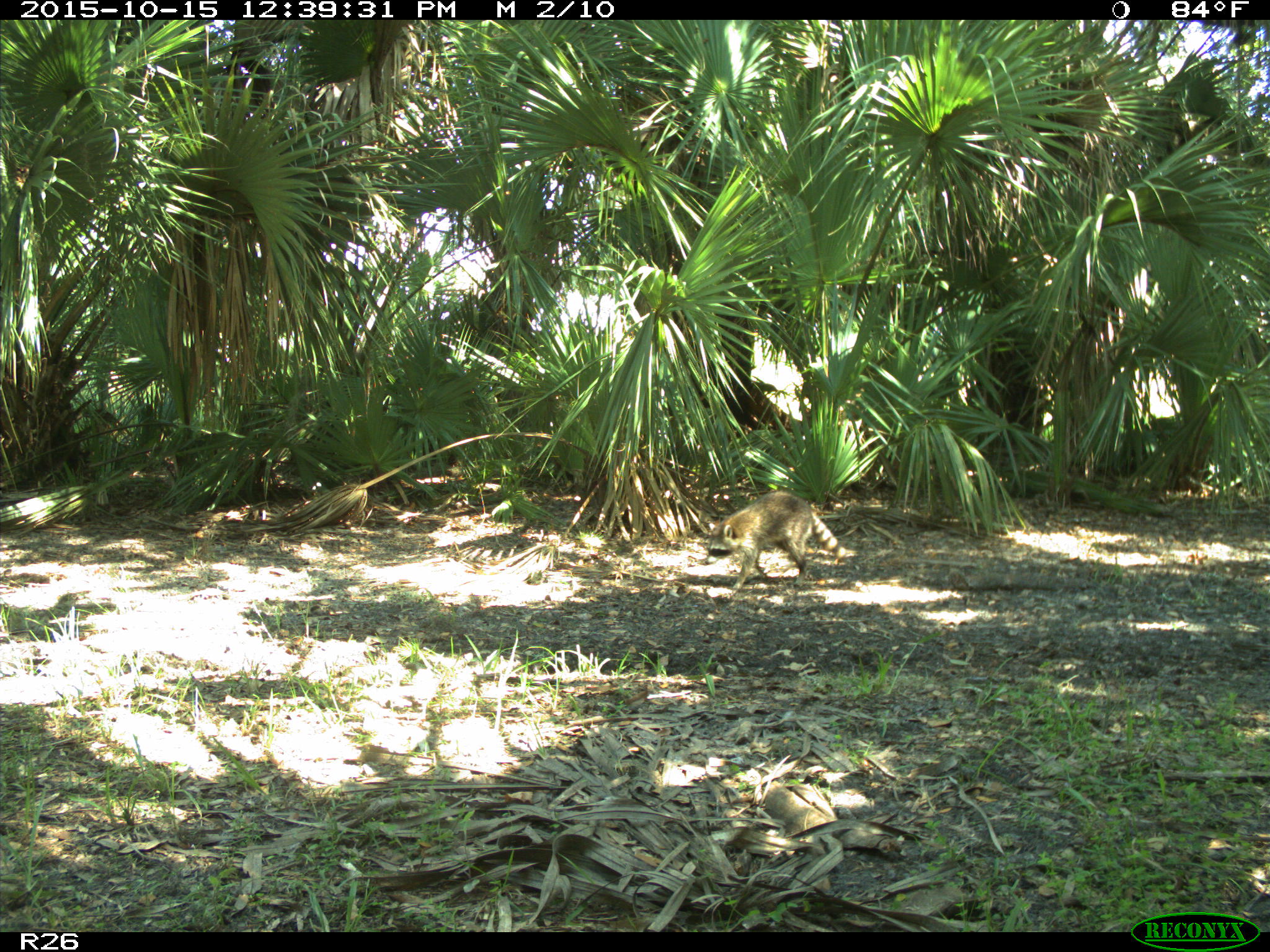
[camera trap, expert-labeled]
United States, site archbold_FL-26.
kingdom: Animalia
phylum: Chordata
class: Mammalia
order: Carnivora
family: Procyonidae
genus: Procyon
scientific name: Procyon lotor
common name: common raccoon